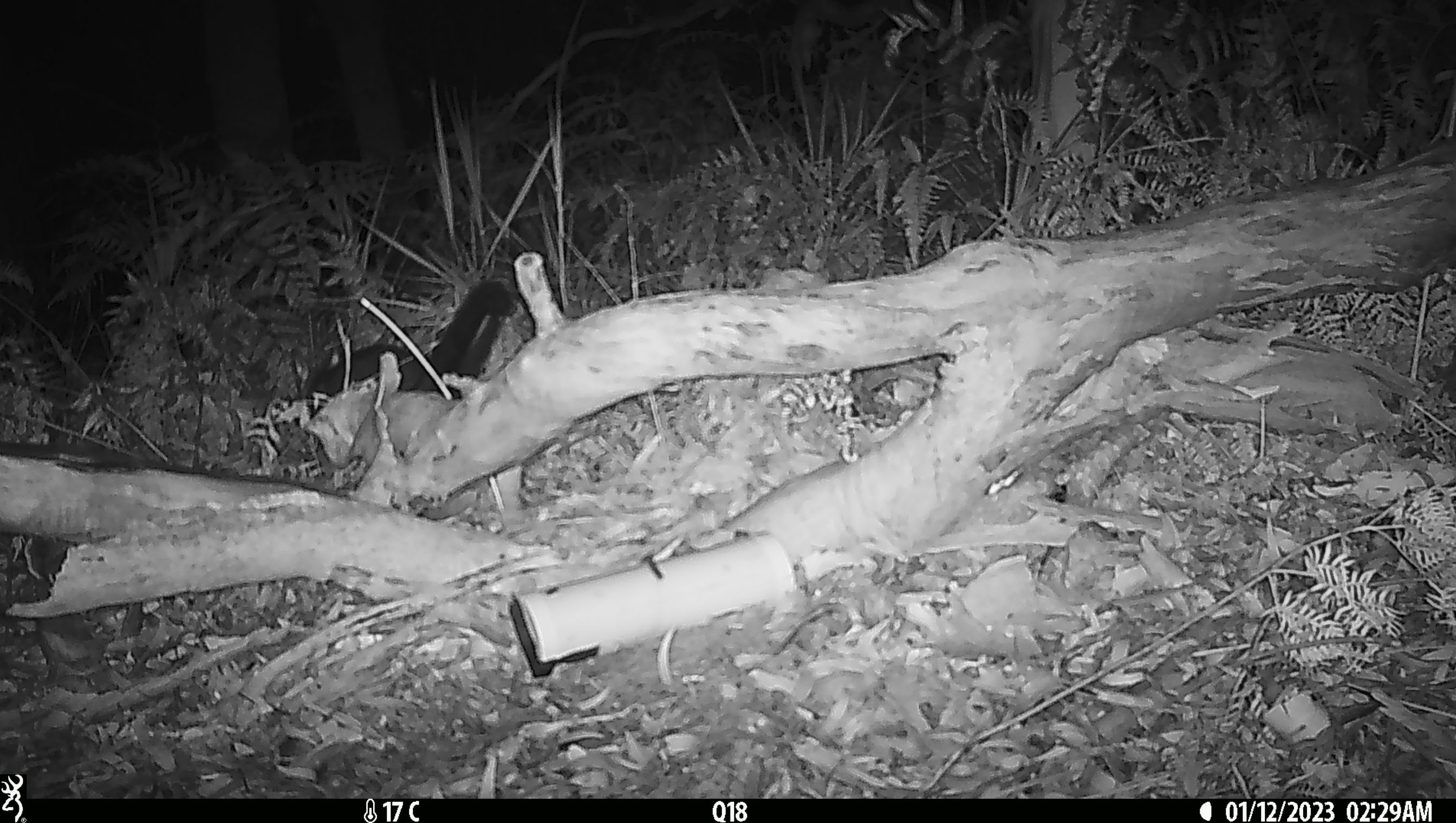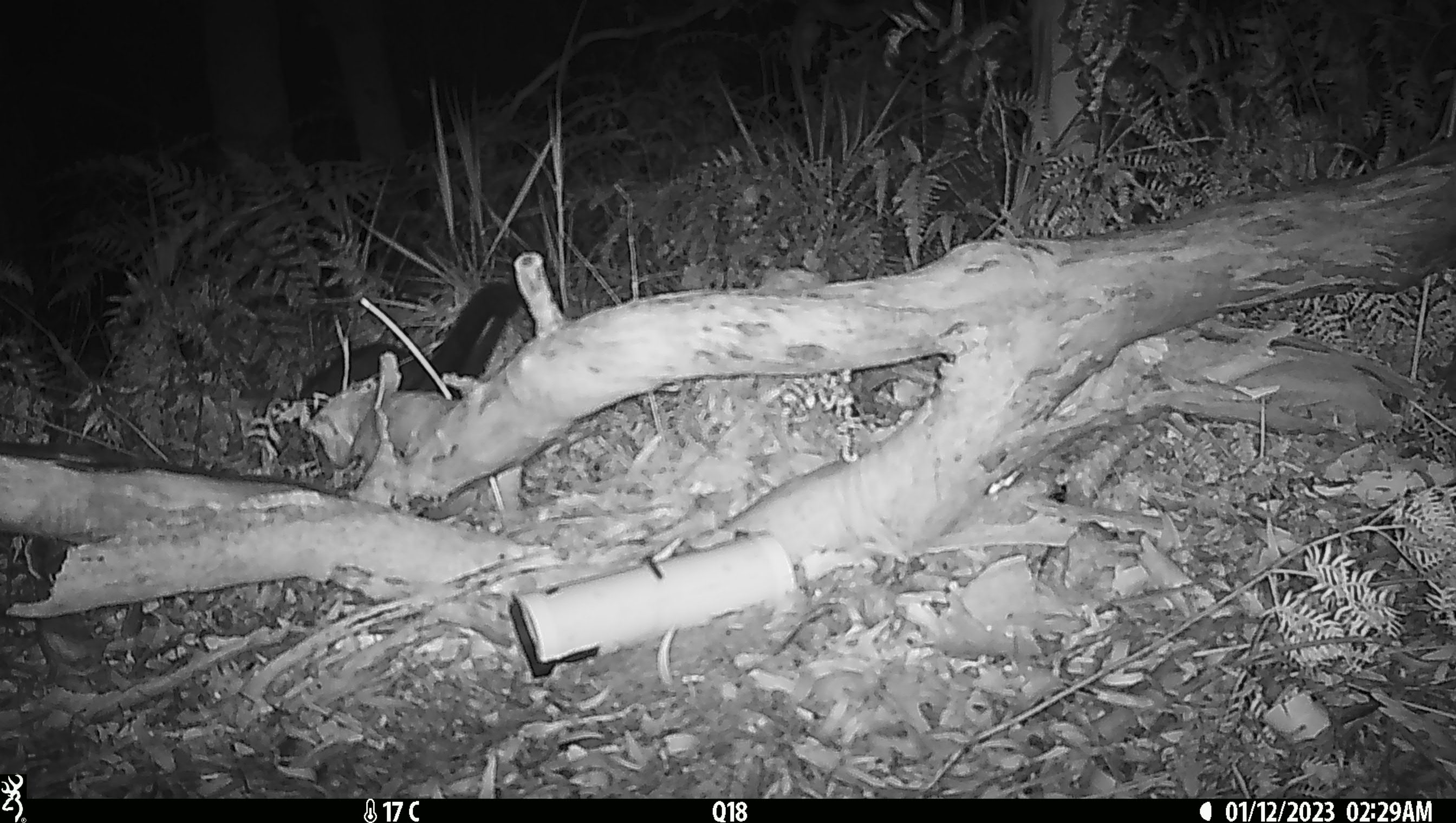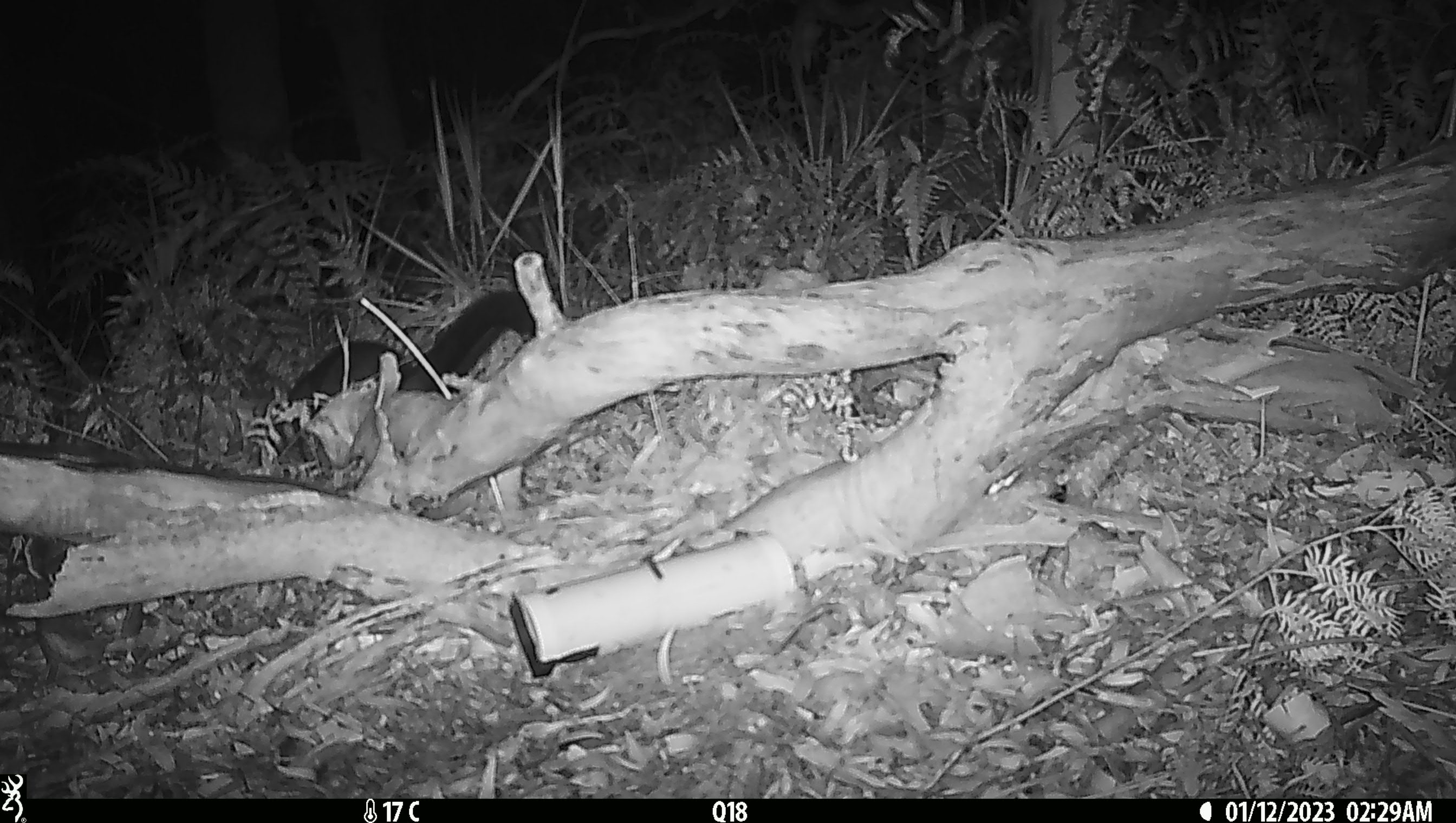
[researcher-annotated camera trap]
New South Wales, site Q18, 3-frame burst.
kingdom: Animalia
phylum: Chordata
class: Mammalia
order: Diprotodontia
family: Phalangeridae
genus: Trichosurus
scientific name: Trichosurus vulpecula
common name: common brushtail possum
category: possum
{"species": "possum (common brushtail possum) (Trichosurus vulpecula)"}